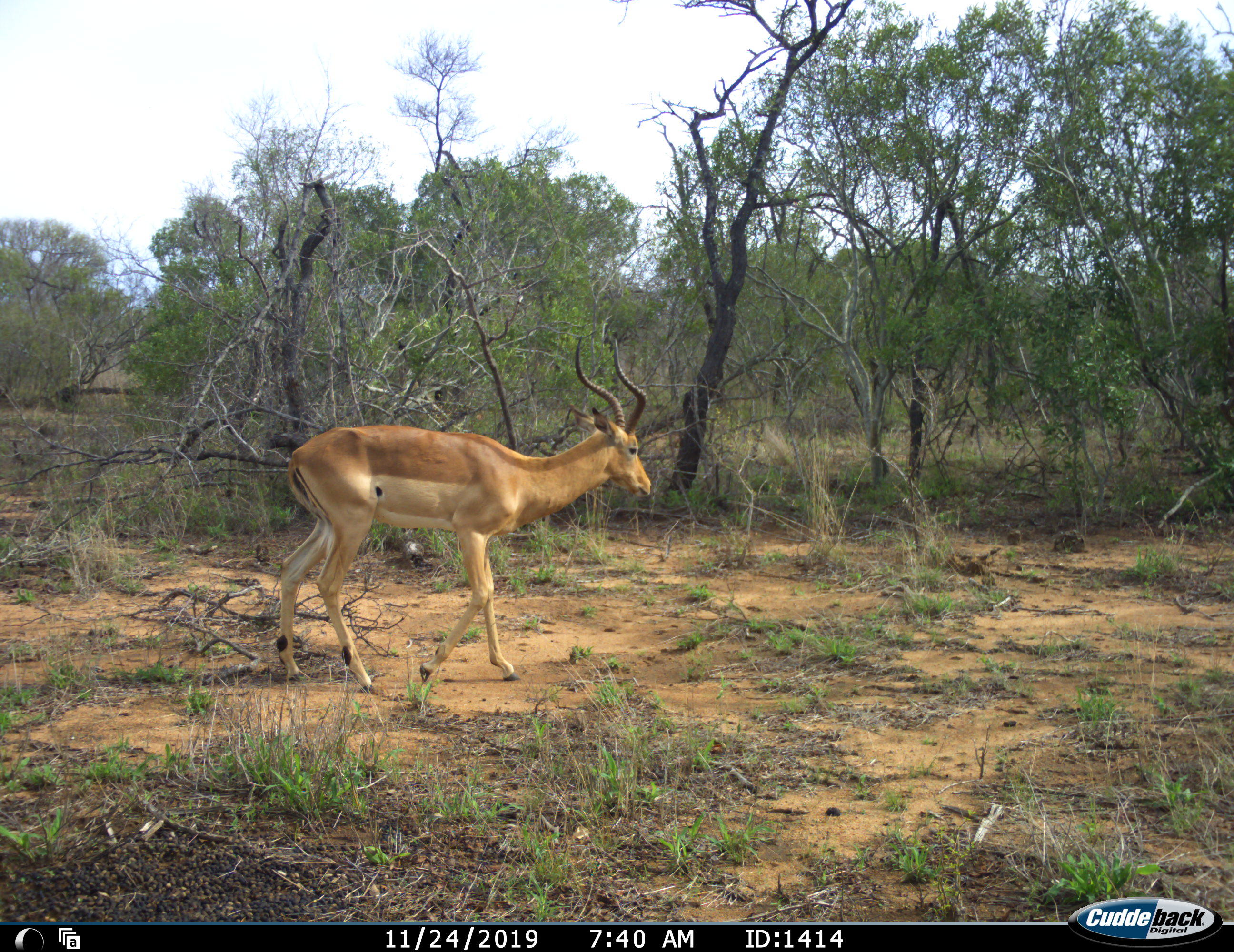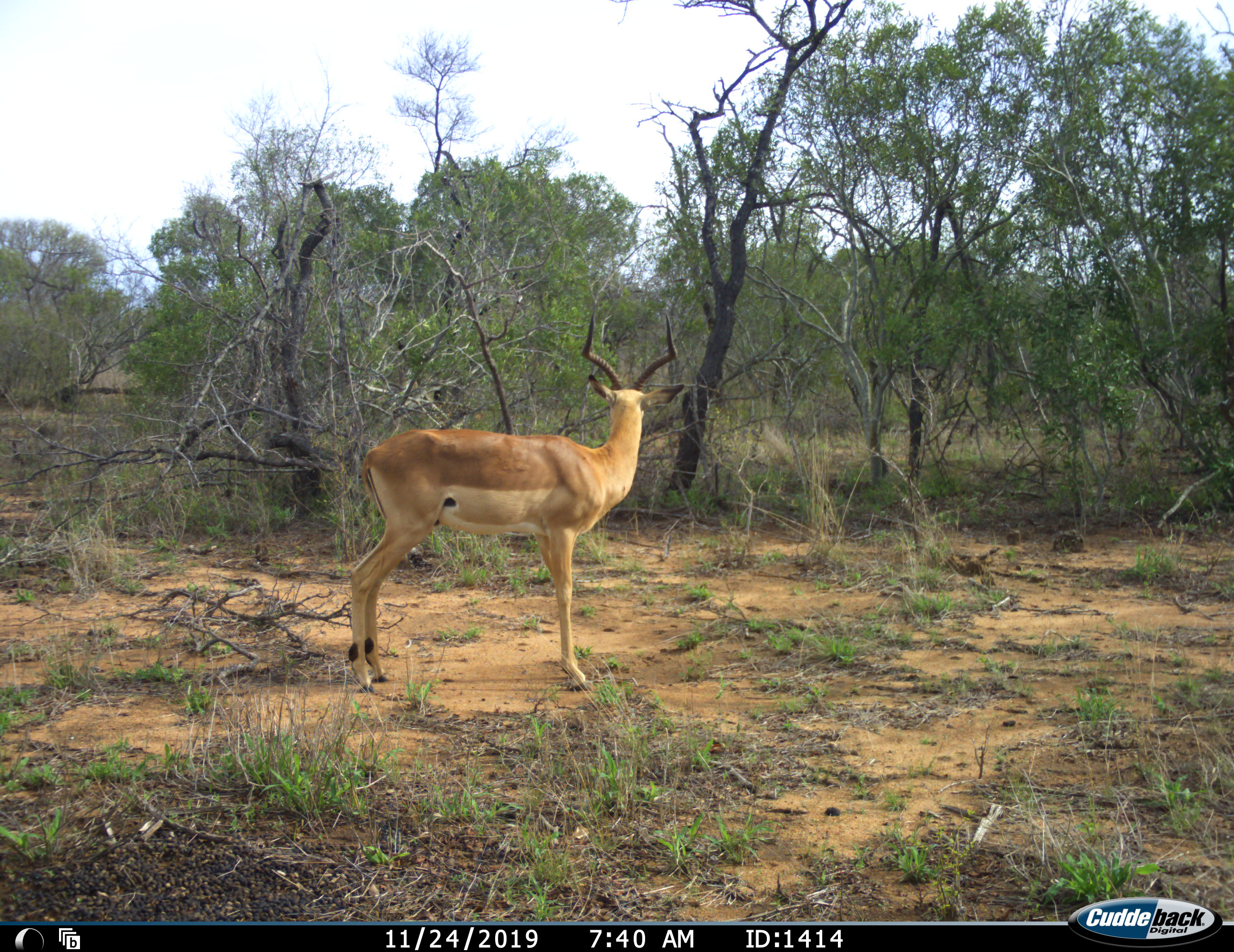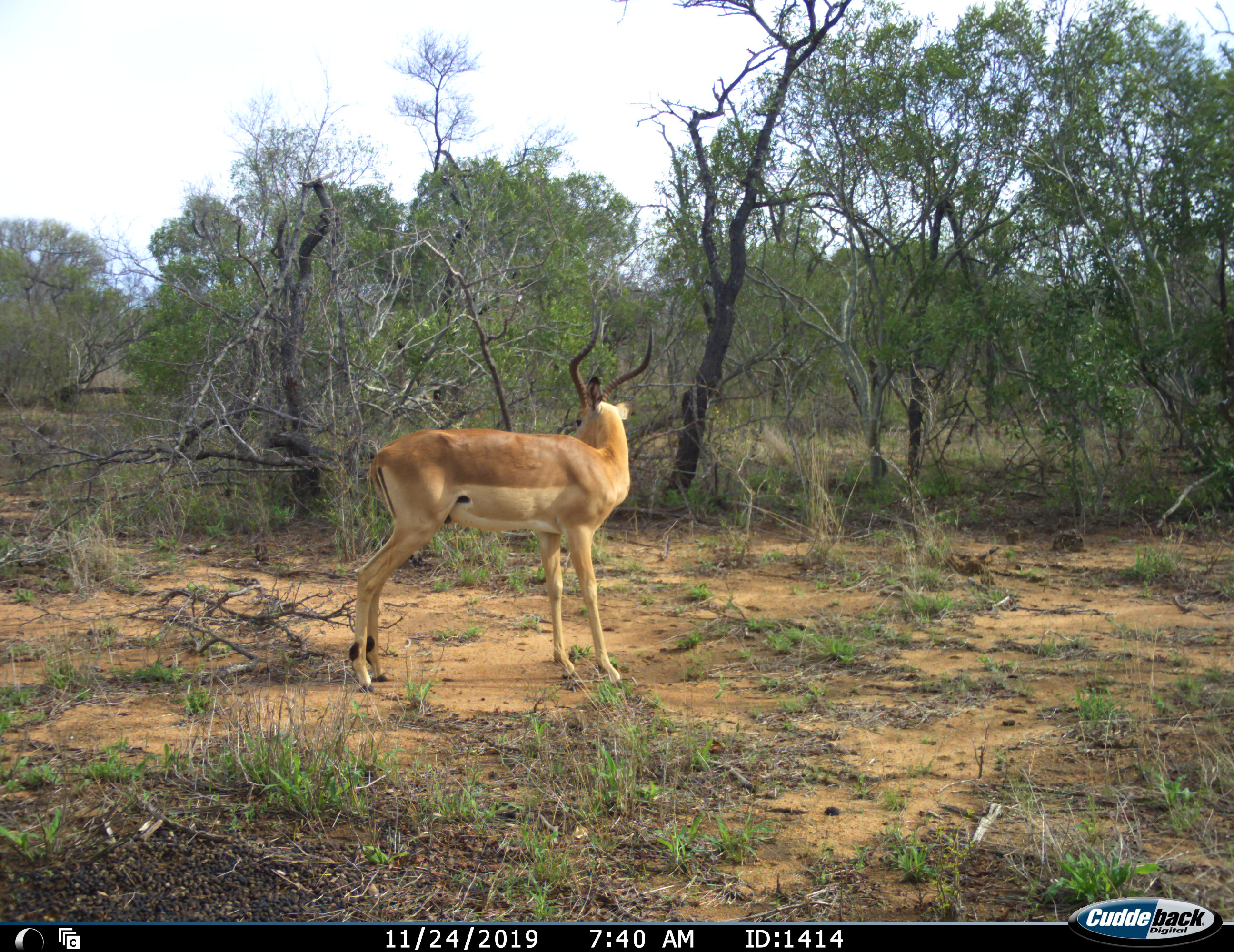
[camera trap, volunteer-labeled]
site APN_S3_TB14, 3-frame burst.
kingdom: Animalia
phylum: Chordata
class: Mammalia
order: Artiodactyla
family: Bovidae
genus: Aepyceros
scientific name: Aepyceros melampus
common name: impala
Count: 1.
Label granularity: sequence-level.